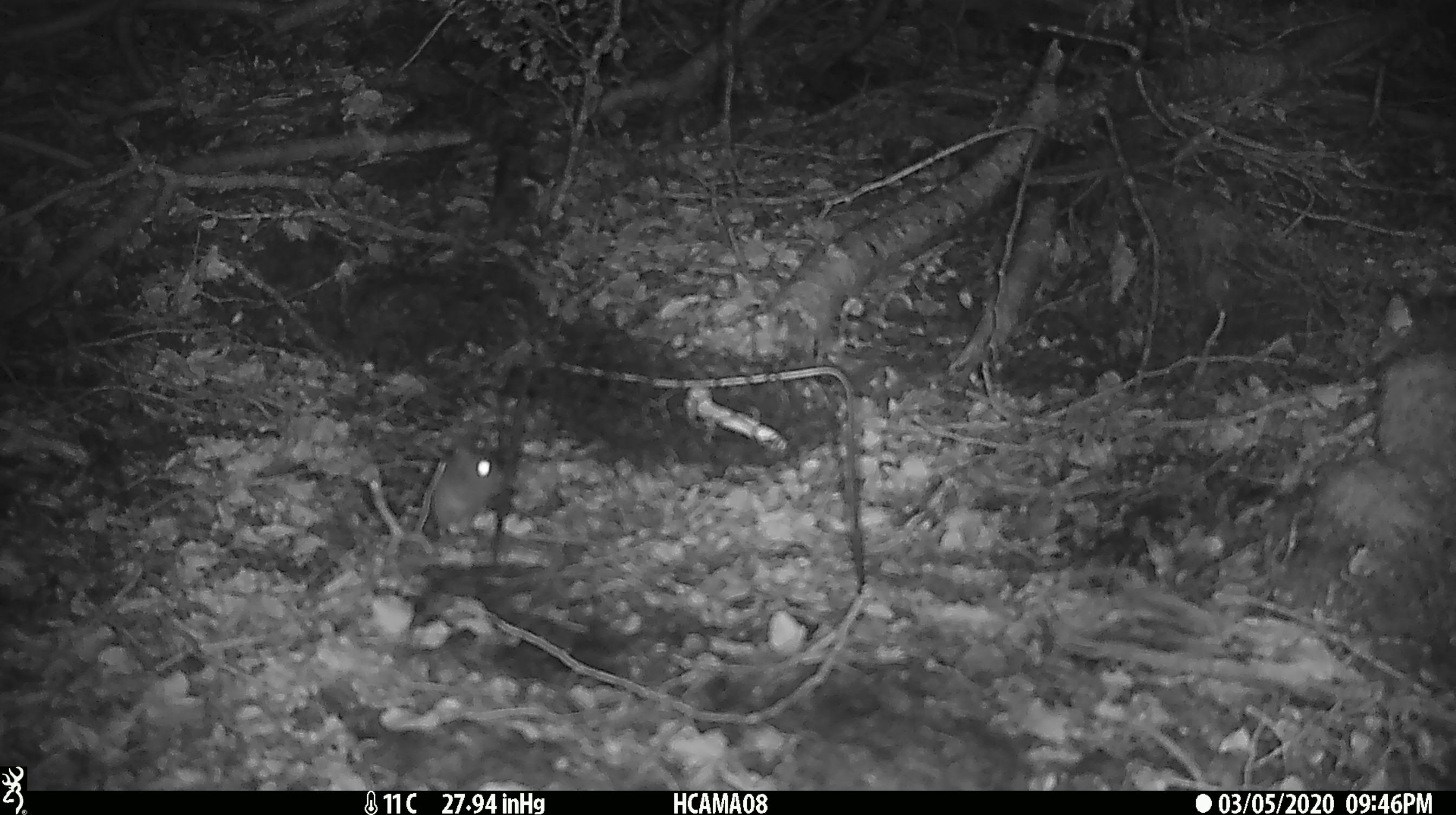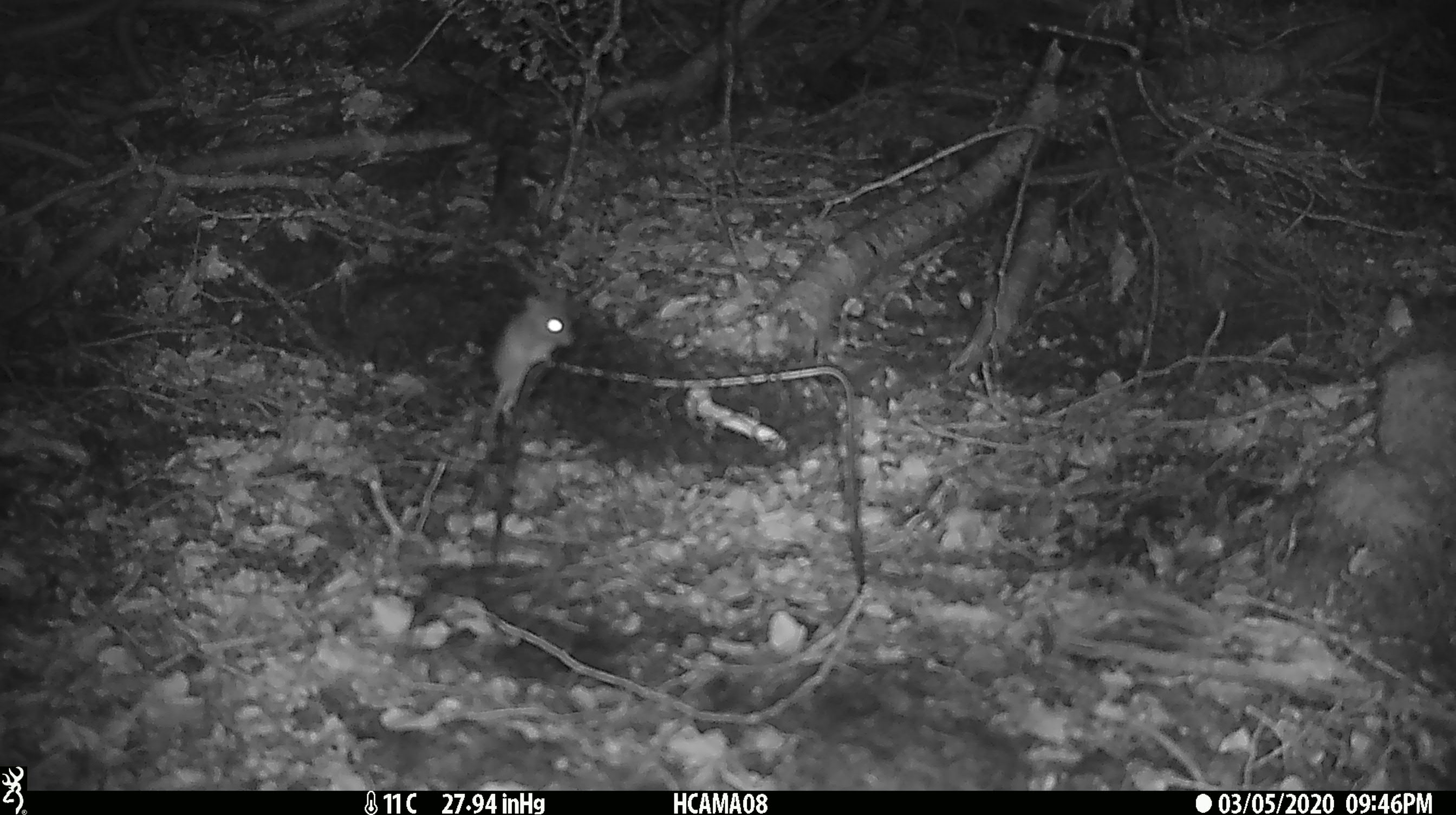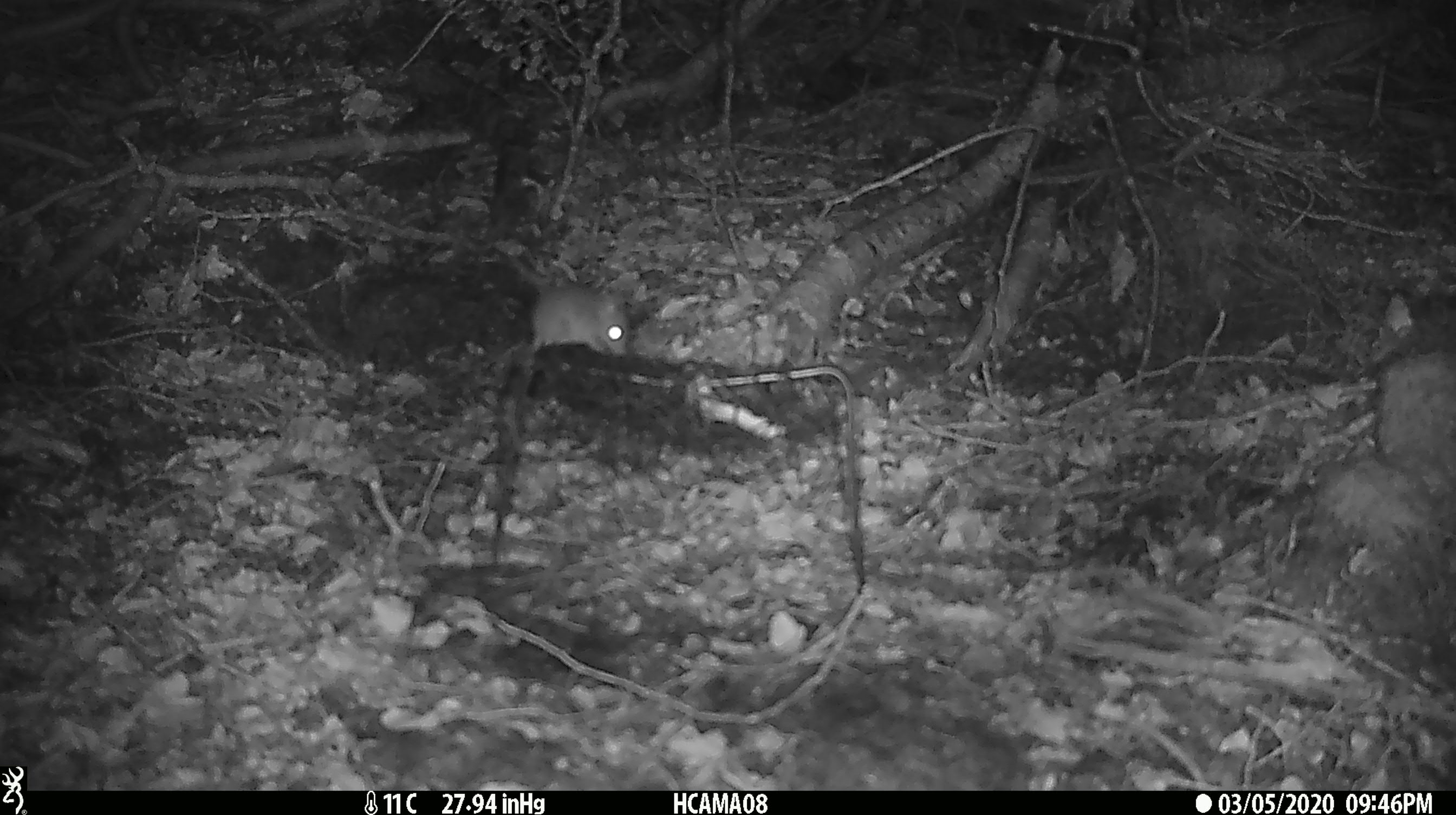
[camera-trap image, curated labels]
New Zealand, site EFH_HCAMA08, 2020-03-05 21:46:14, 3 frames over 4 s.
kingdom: Animalia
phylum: Chordata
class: Mammalia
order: Rodentia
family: Muridae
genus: Mus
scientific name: Mus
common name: mouse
Mouse (Mus).